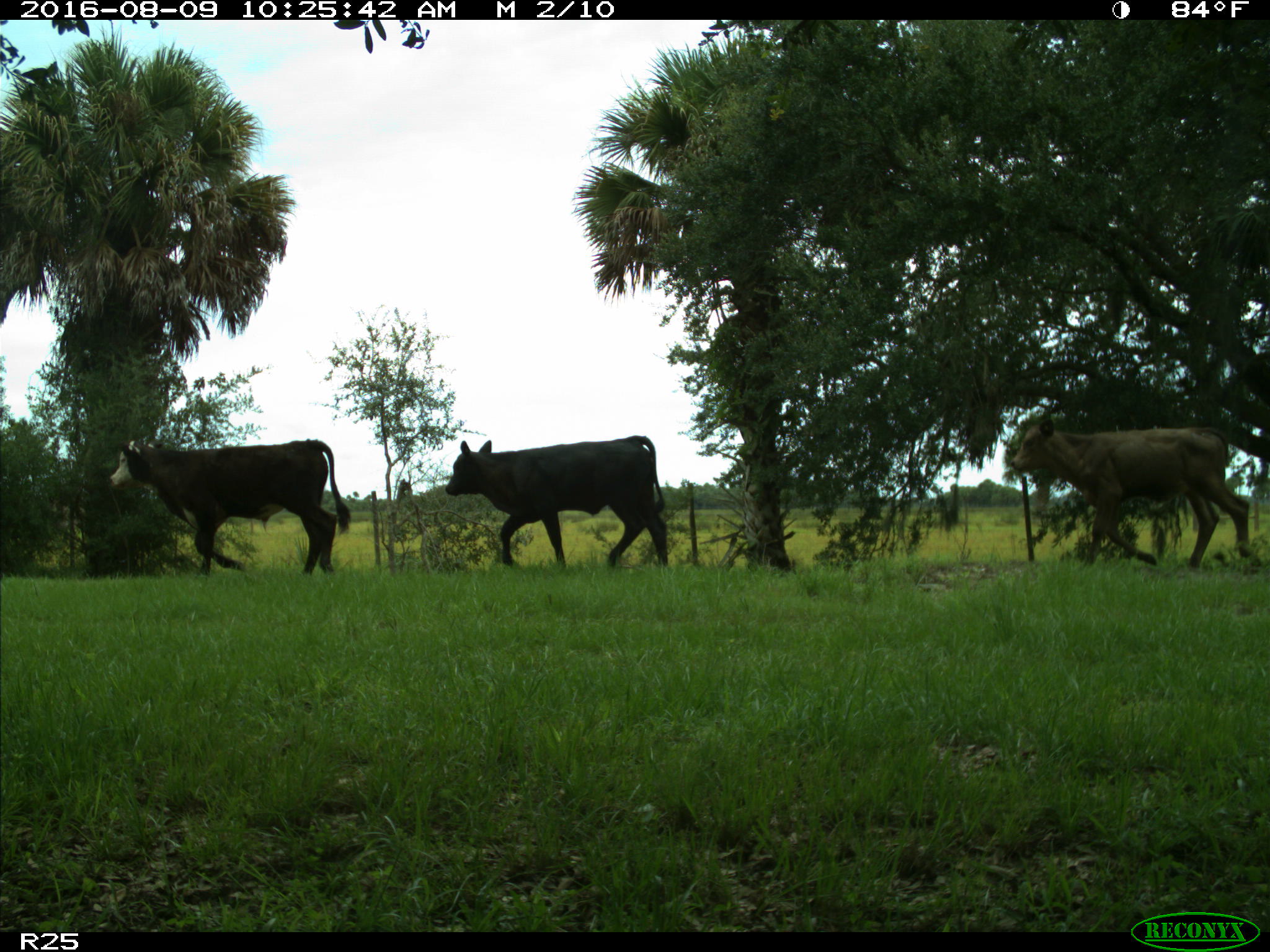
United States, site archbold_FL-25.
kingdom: Animalia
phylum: Chordata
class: Mammalia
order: Artiodactyla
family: Bovidae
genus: Bos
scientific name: Bos taurus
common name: domestic cow